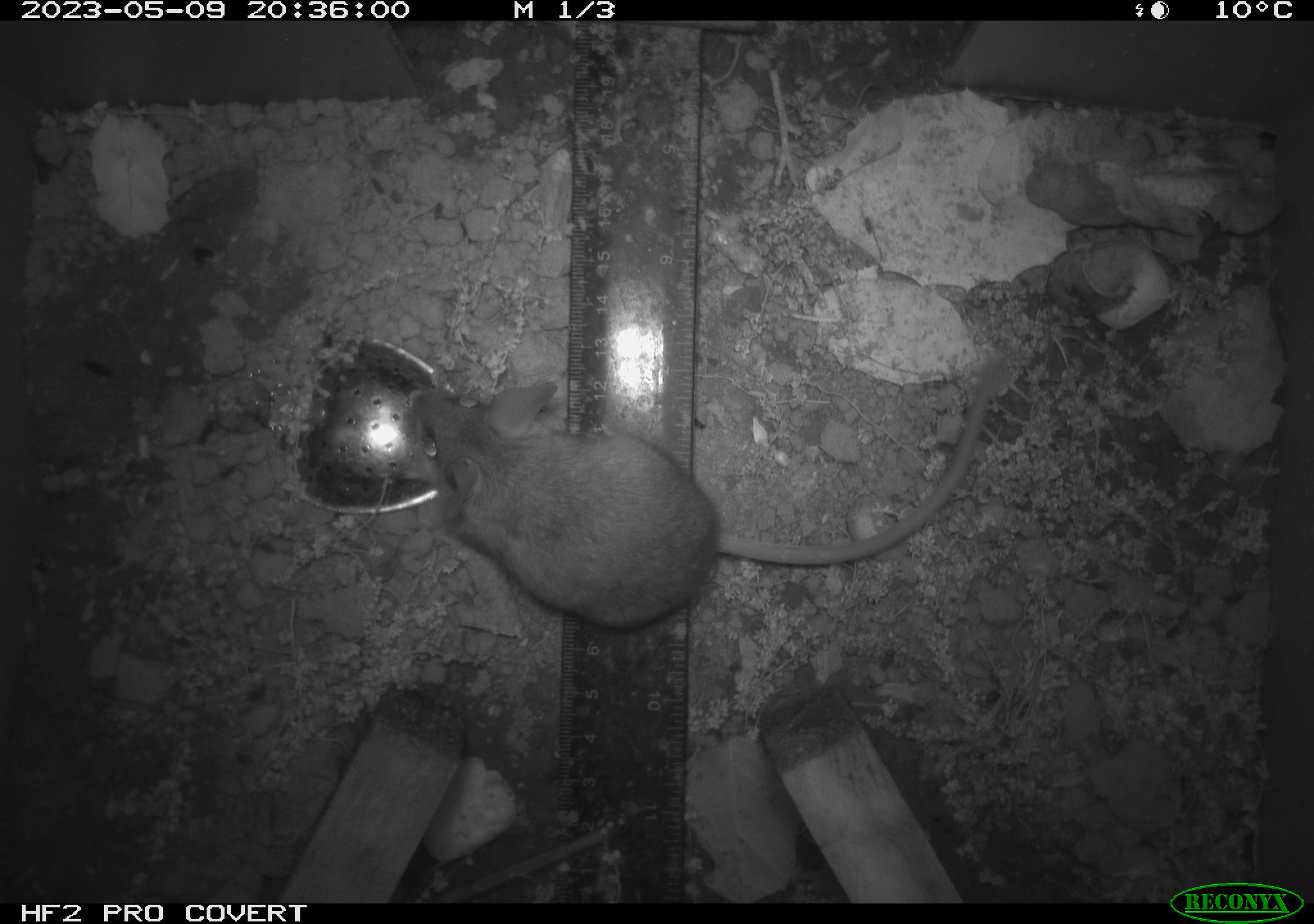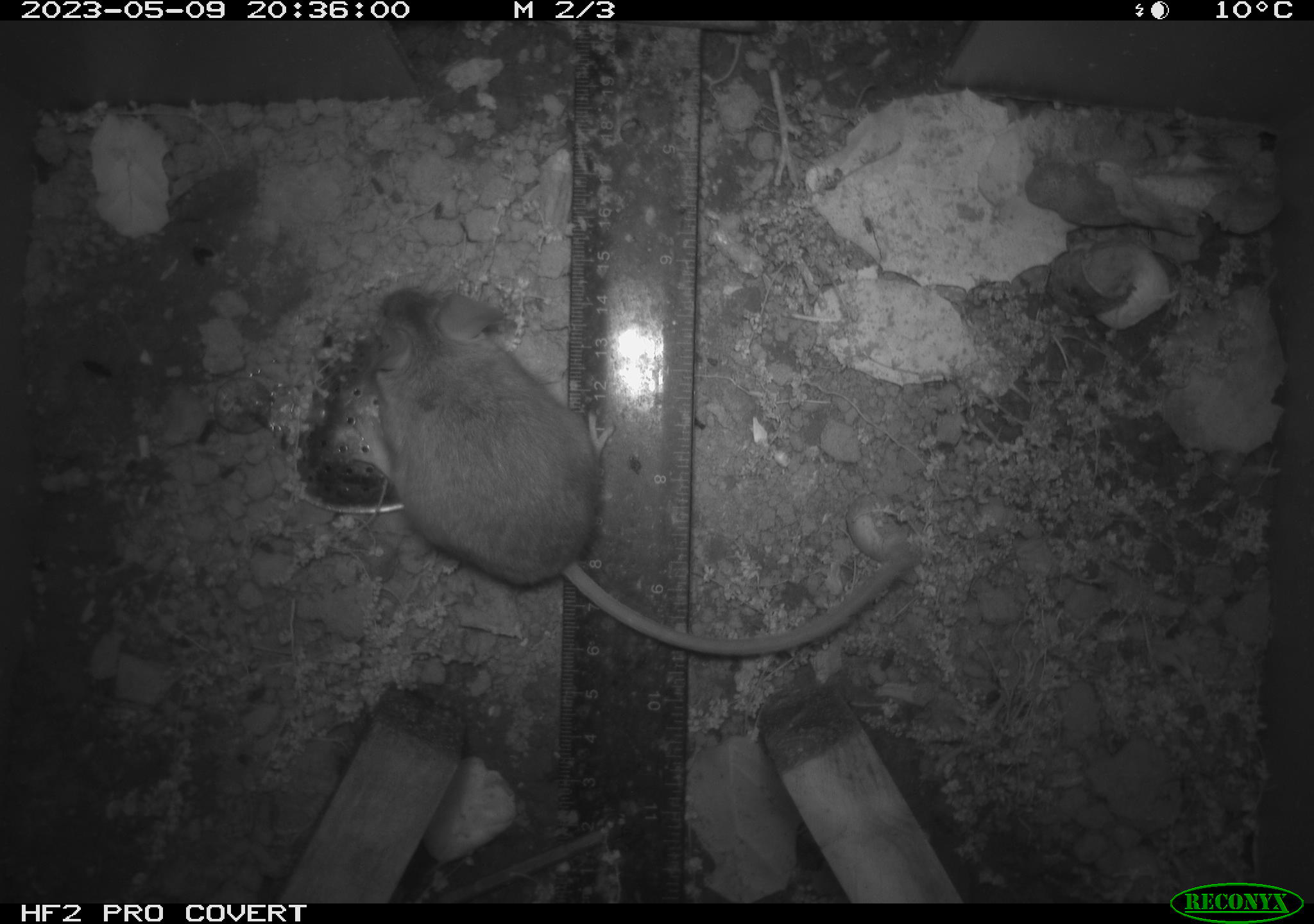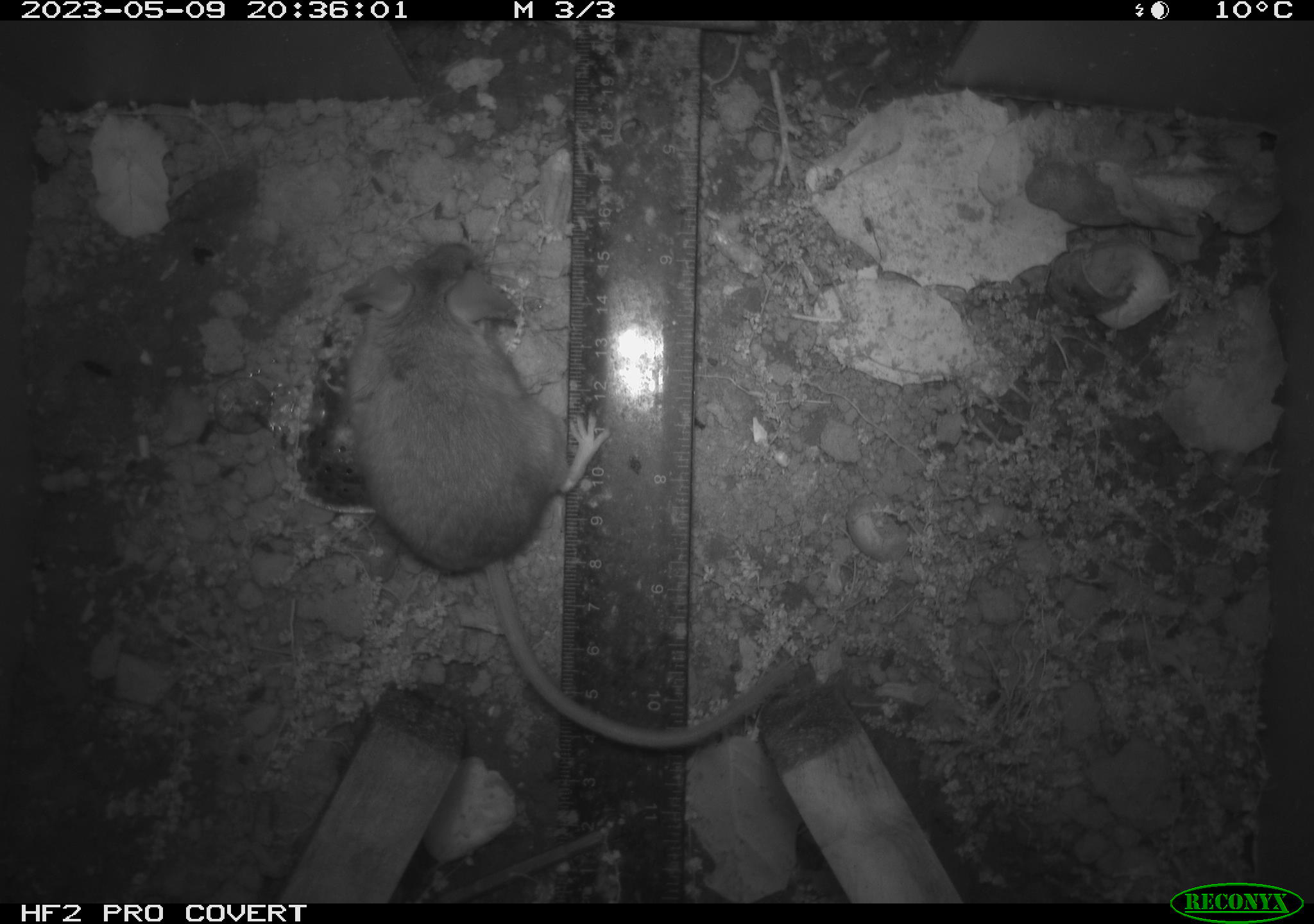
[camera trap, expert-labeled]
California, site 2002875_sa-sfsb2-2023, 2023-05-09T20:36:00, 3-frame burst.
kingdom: Animalia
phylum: Chordata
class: Mammalia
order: Rodentia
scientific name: Rodentia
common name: mouse species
Mouse species (Rodentia).